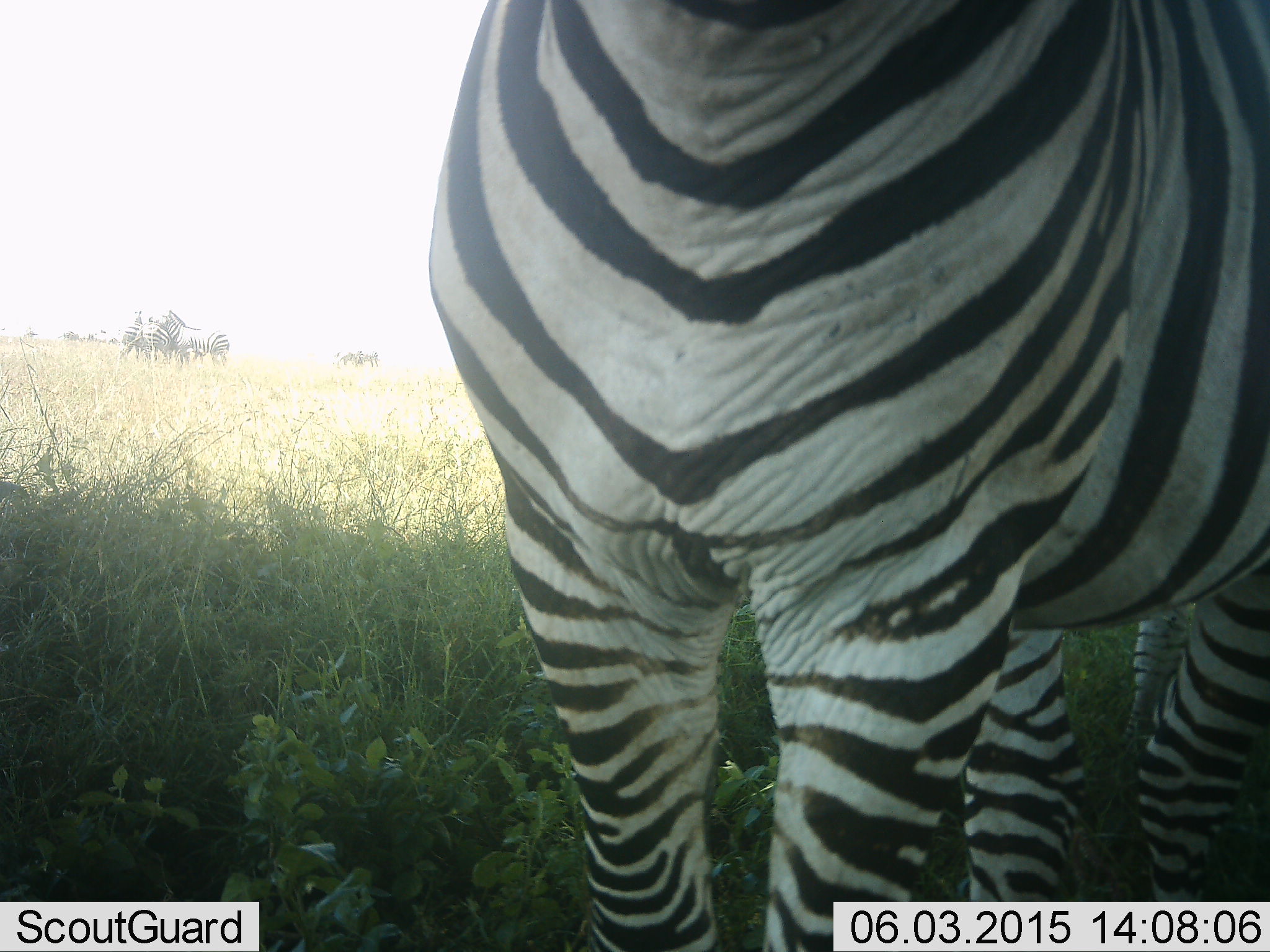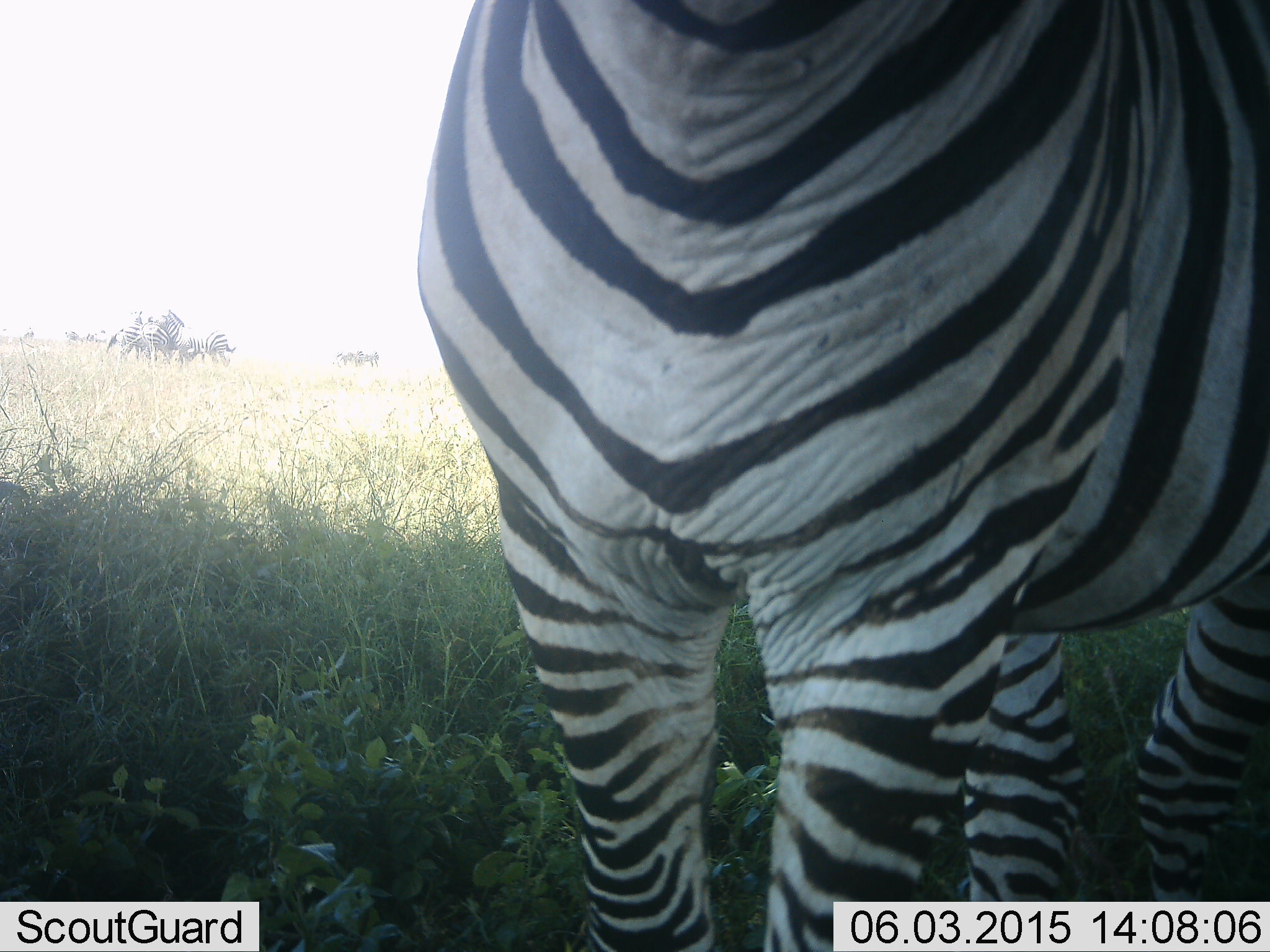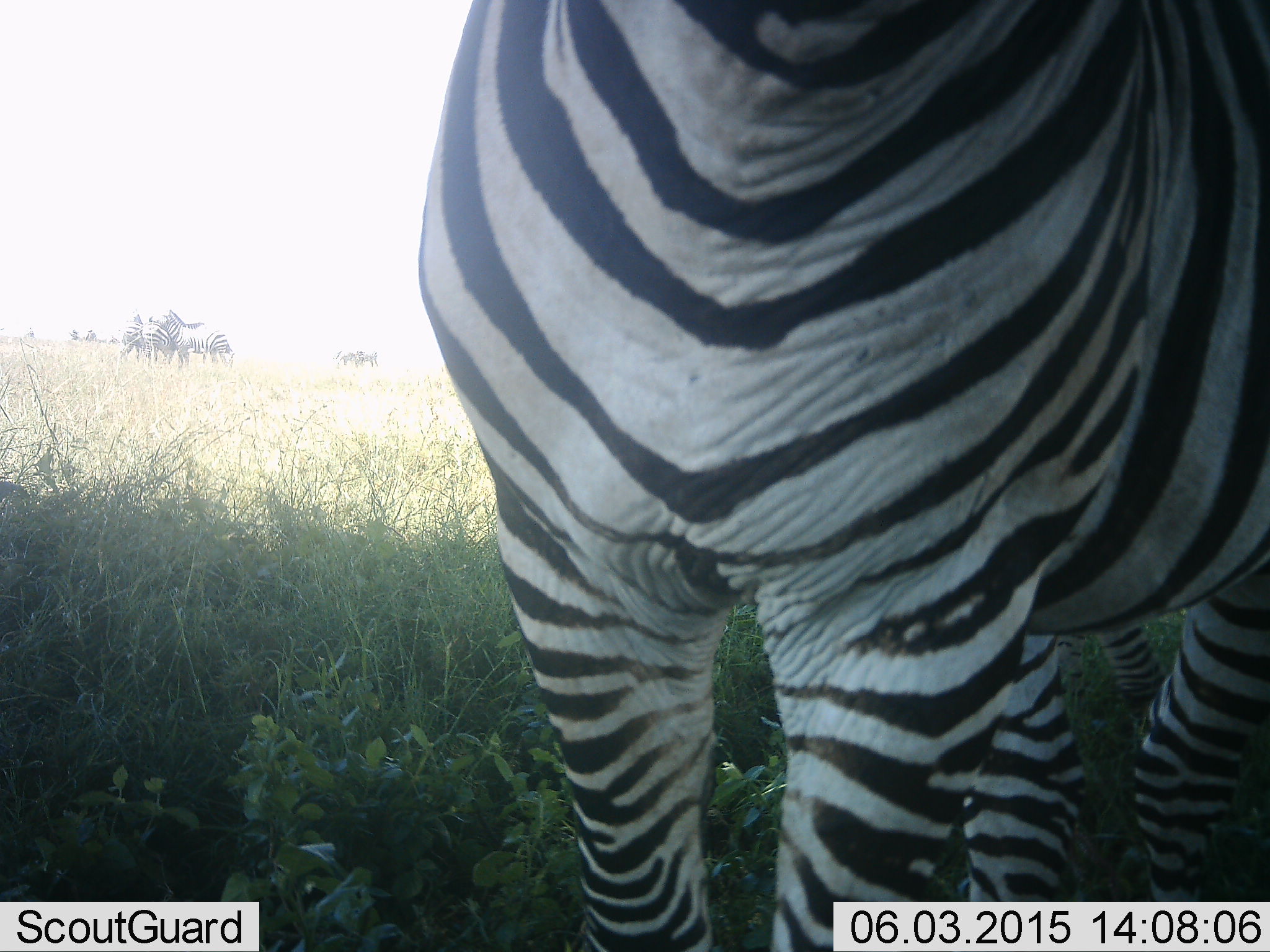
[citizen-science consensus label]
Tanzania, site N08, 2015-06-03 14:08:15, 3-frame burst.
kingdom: Animalia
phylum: Chordata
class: Mammalia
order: Perissodactyla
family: Equidae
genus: Equus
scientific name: Equus quagga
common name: plains zebra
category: zebra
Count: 4.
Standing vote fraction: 80%.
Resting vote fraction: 0%.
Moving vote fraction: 10%.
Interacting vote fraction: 10%.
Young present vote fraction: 0%.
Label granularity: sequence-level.